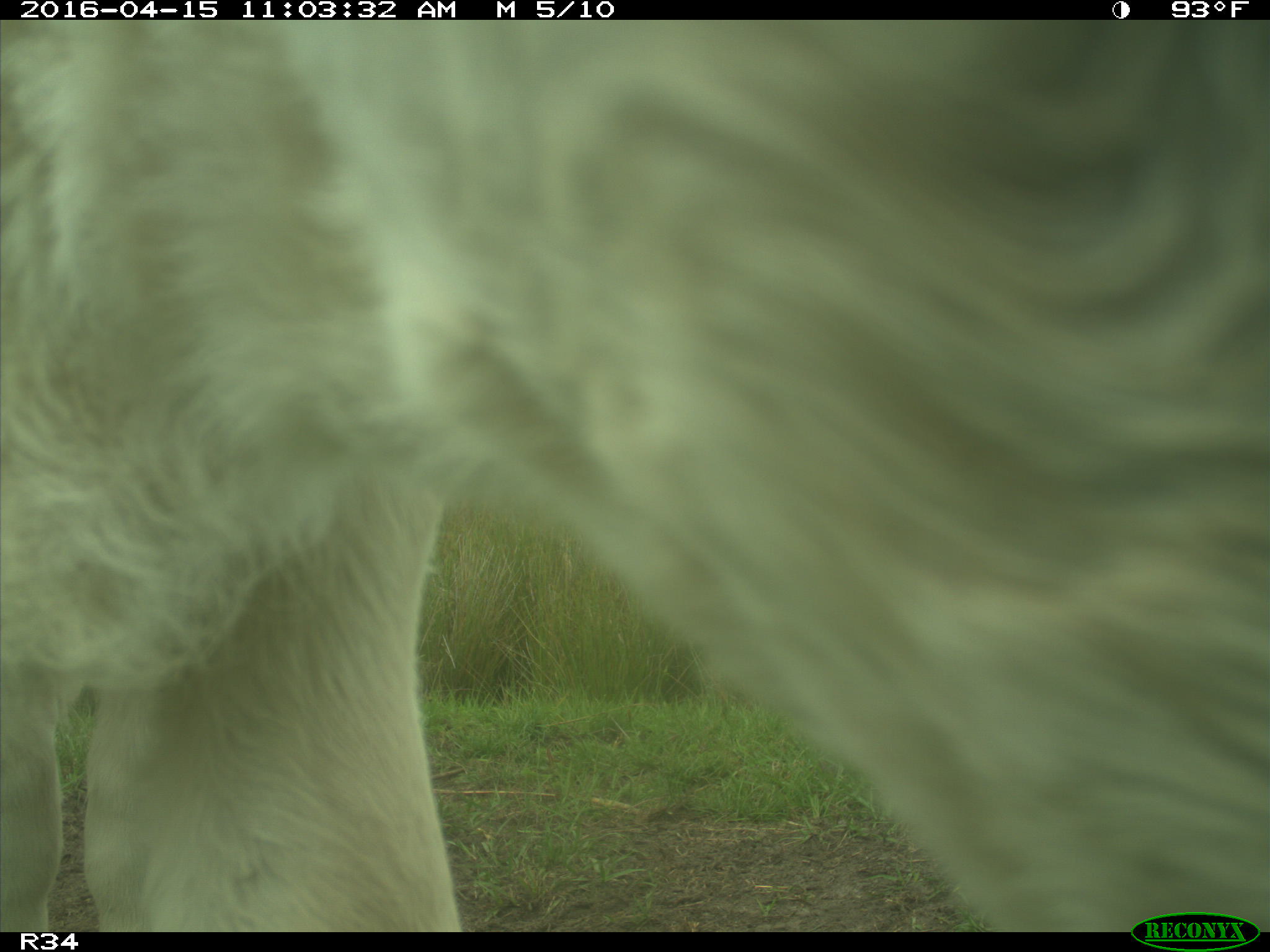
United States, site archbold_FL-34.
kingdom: Animalia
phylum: Chordata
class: Mammalia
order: Artiodactyla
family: Bovidae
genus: Bos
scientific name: Bos taurus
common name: domestic cow